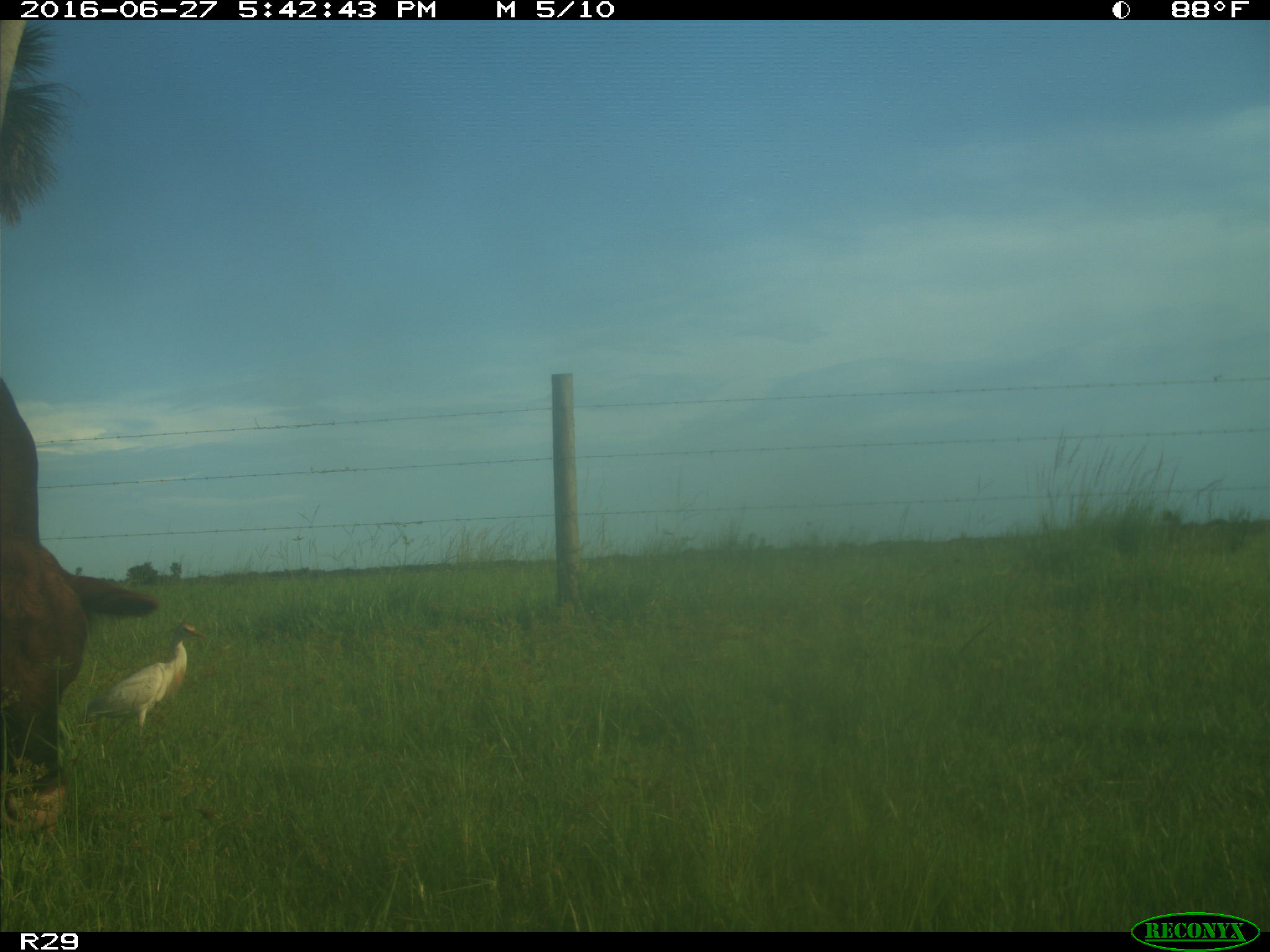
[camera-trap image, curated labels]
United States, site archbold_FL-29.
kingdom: Animalia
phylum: Chordata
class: Mammalia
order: Artiodactyla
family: Bovidae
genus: Bos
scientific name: Bos taurus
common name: domestic cow